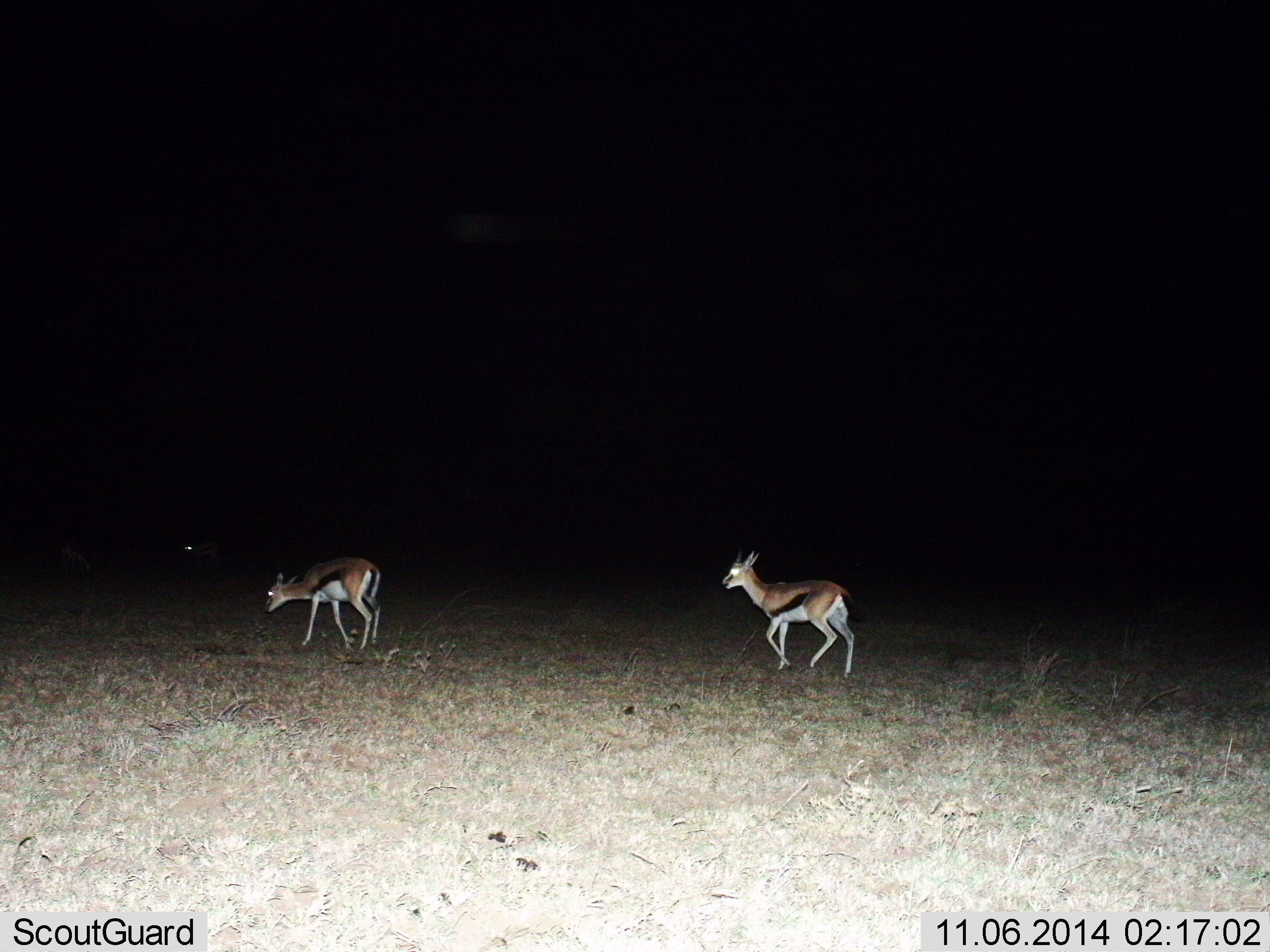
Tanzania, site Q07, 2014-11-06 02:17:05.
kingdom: Animalia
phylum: Chordata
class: Mammalia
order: Artiodactyla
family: Bovidae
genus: Eudorcas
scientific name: Eudorcas thomsonii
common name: thomson's gazelle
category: gazellethomsons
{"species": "gazellethomsons (thomson's gazelle) (Eudorcas thomsonii)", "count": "2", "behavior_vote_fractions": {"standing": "40%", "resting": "0%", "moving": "70%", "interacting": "0%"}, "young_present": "0%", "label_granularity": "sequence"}